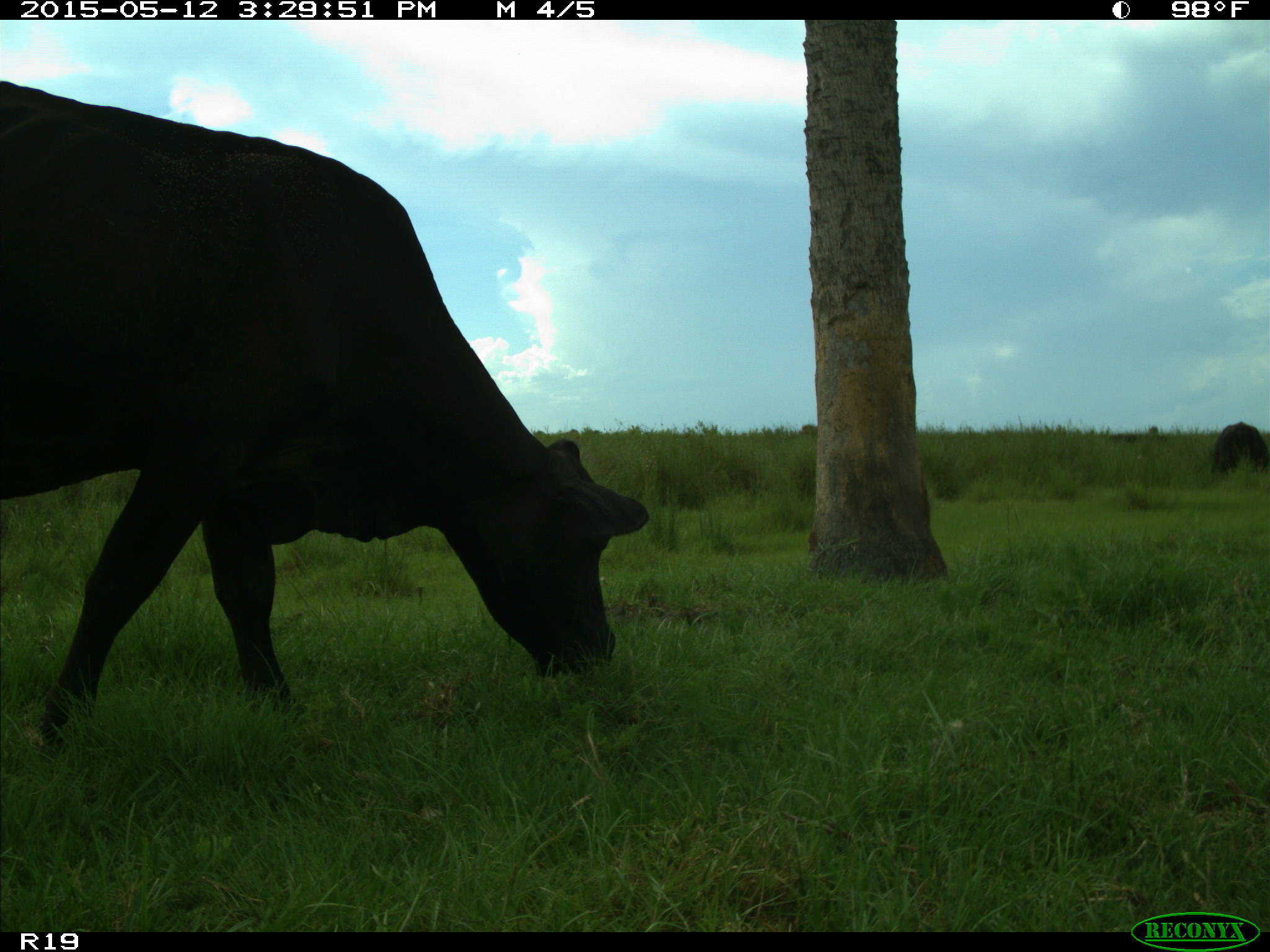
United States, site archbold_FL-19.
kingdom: Animalia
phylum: Chordata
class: Mammalia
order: Artiodactyla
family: Bovidae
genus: Bos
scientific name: Bos taurus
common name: domestic cow